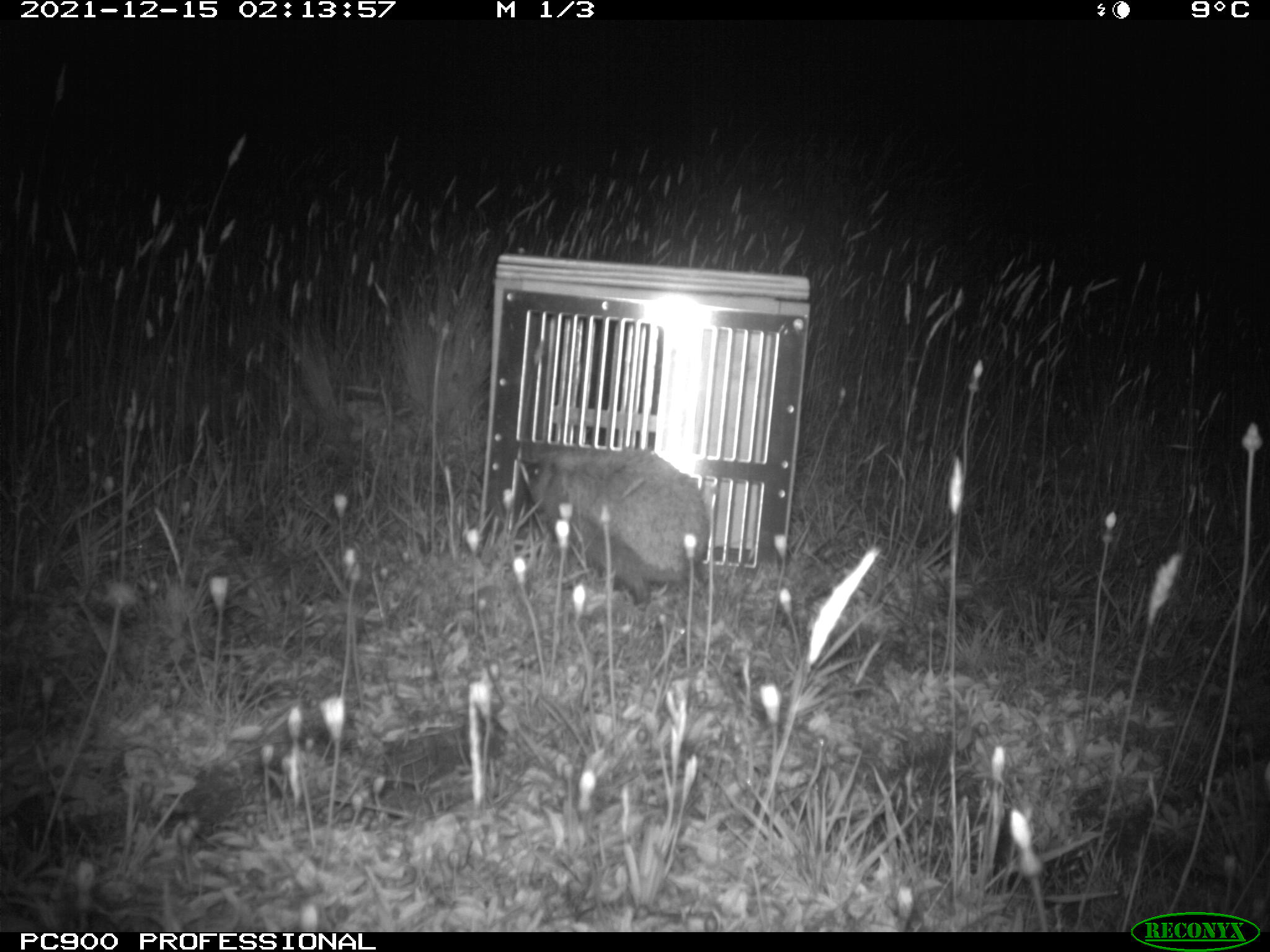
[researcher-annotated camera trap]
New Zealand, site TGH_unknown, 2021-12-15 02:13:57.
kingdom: Animalia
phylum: Chordata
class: Mammalia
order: Eulipotyphla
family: Erinaceidae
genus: Erinaceus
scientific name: Erinaceus europaeus europaeus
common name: european hedgehog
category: hedgehog